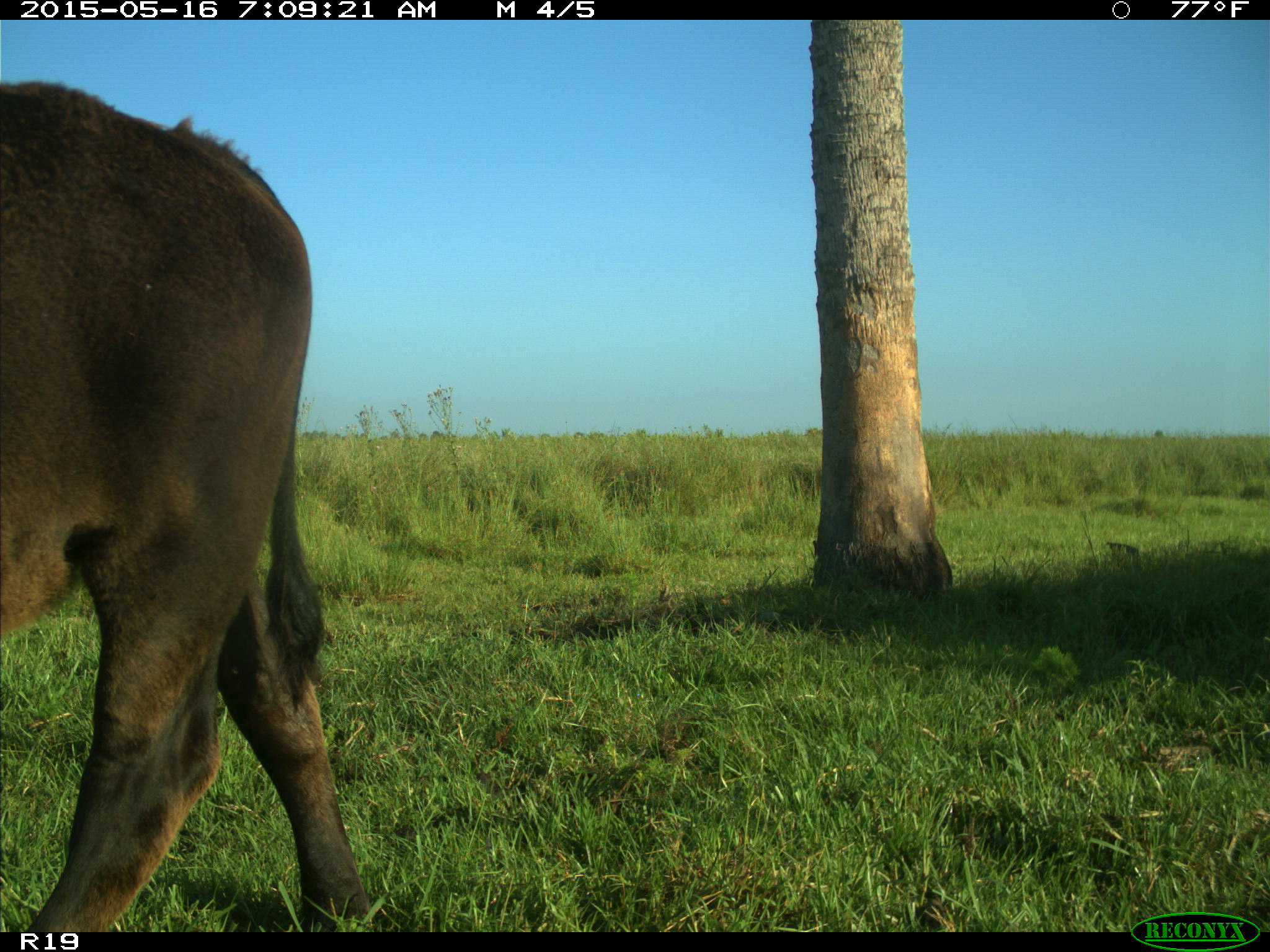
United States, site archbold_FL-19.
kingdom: Animalia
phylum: Chordata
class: Mammalia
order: Artiodactyla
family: Bovidae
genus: Bos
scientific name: Bos taurus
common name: domestic cow